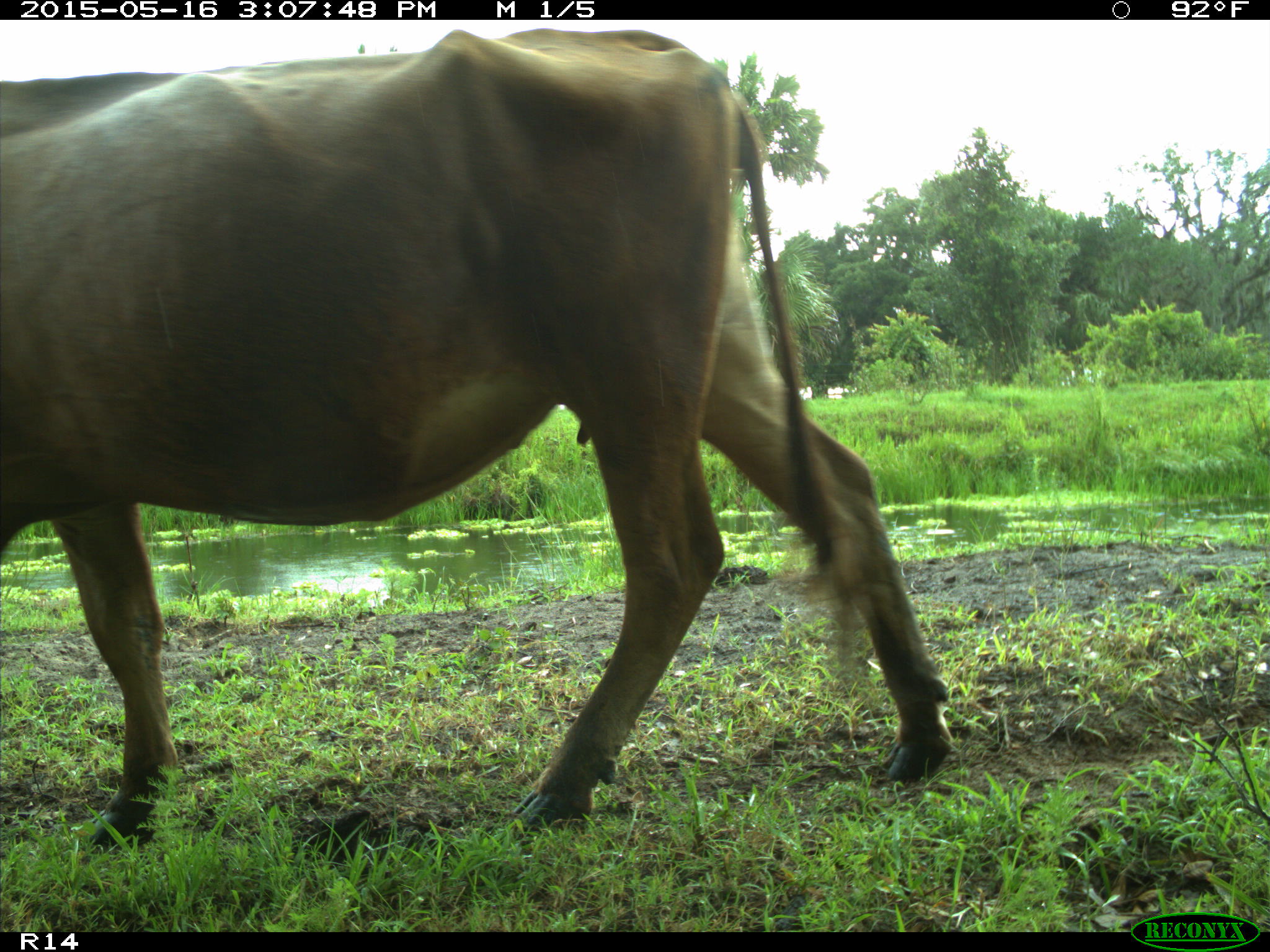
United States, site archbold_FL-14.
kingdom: Animalia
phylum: Chordata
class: Mammalia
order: Artiodactyla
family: Bovidae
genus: Bos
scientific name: Bos taurus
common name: domestic cow